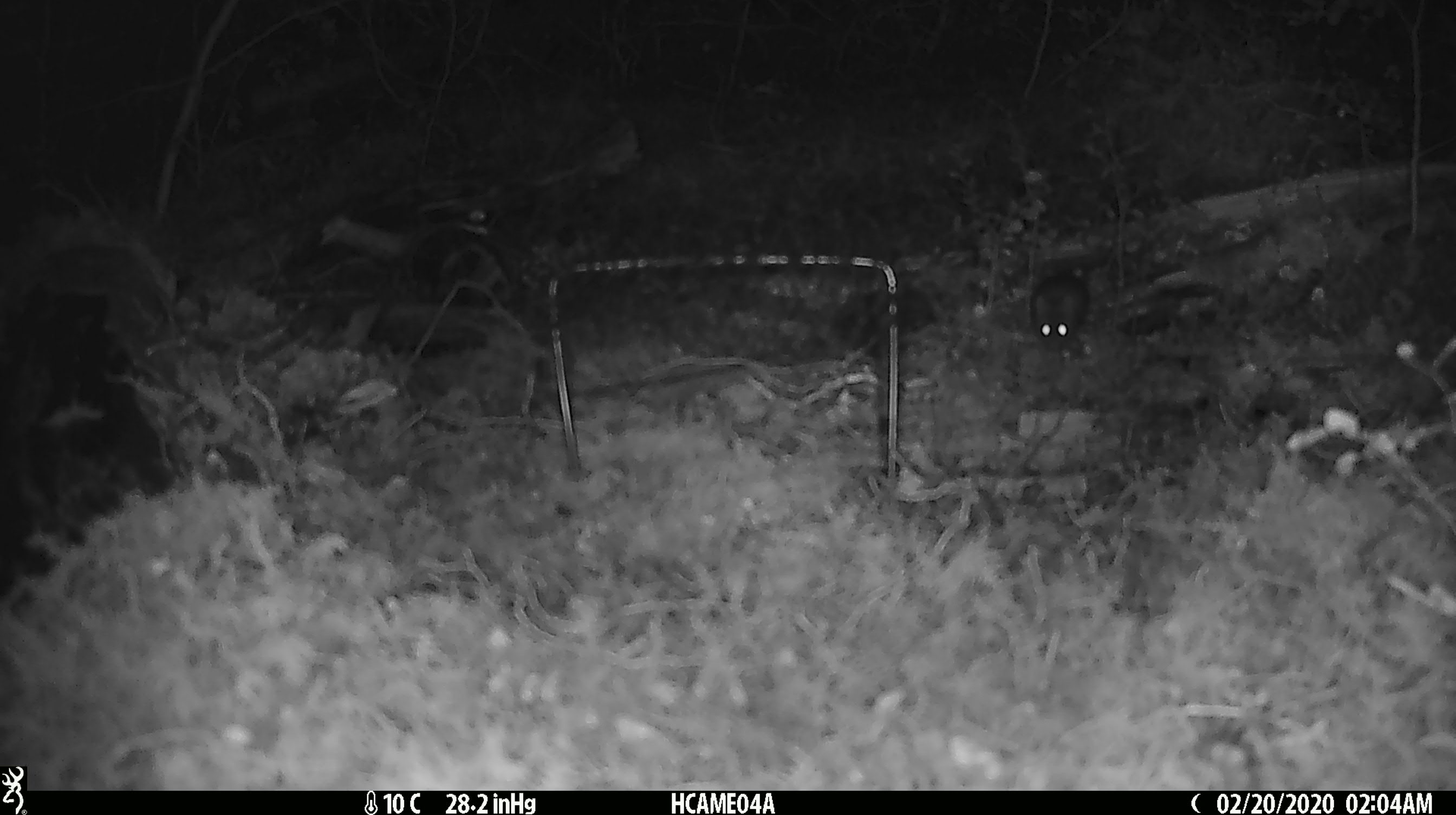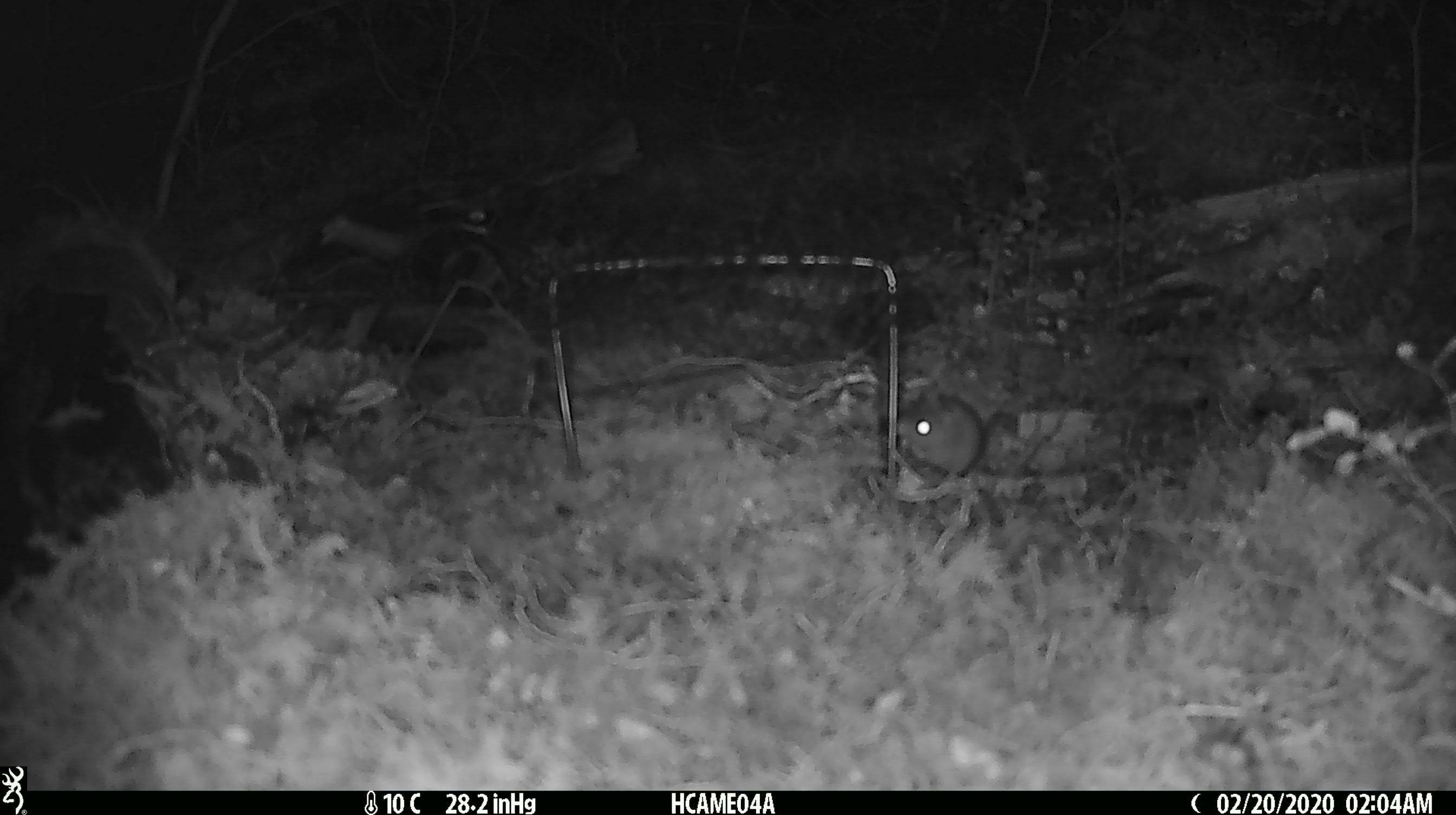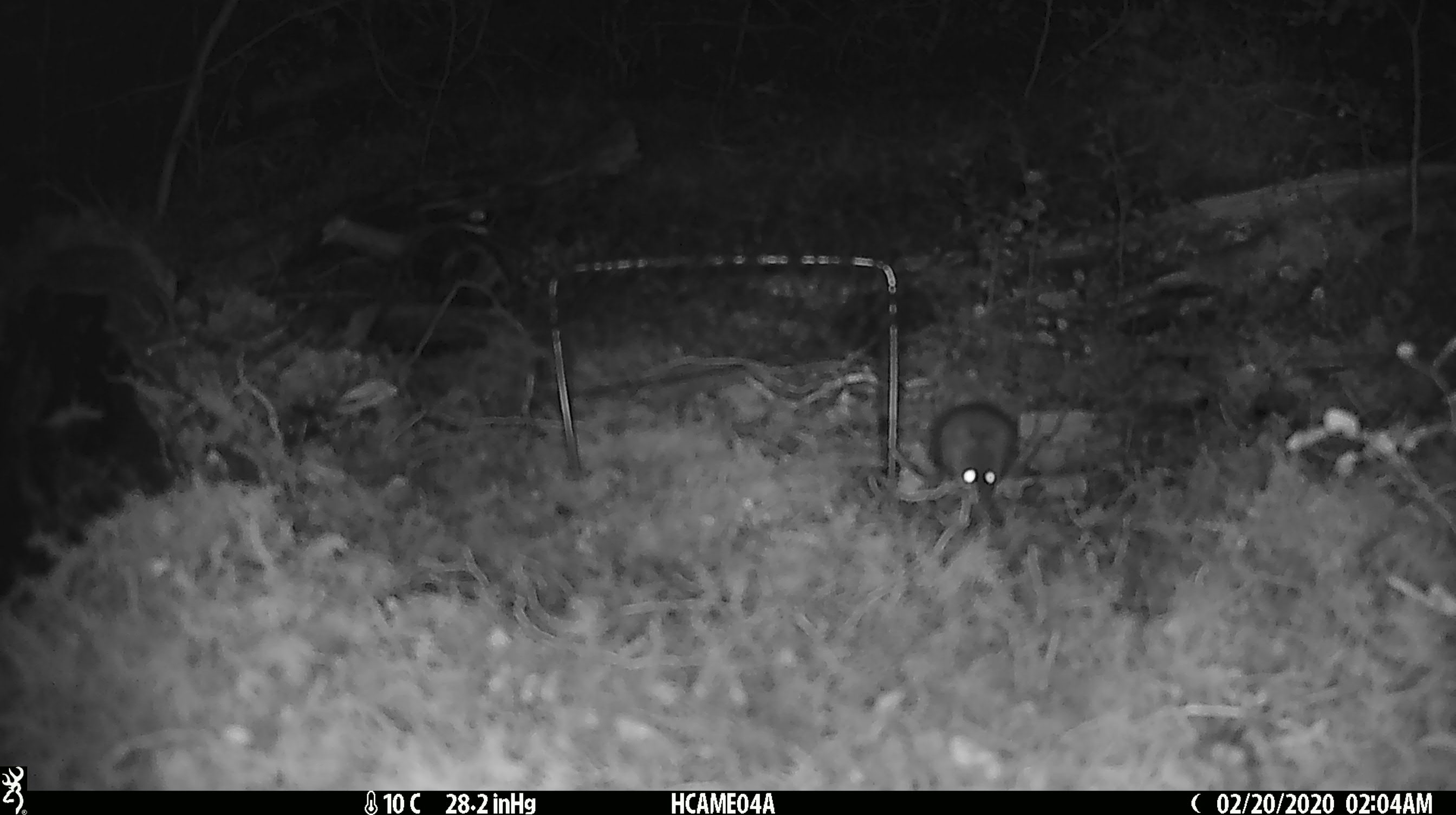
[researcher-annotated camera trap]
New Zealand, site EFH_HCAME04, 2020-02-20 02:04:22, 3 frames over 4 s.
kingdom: Animalia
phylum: Chordata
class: Mammalia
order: Rodentia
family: Muridae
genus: Mus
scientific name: Mus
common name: mouse